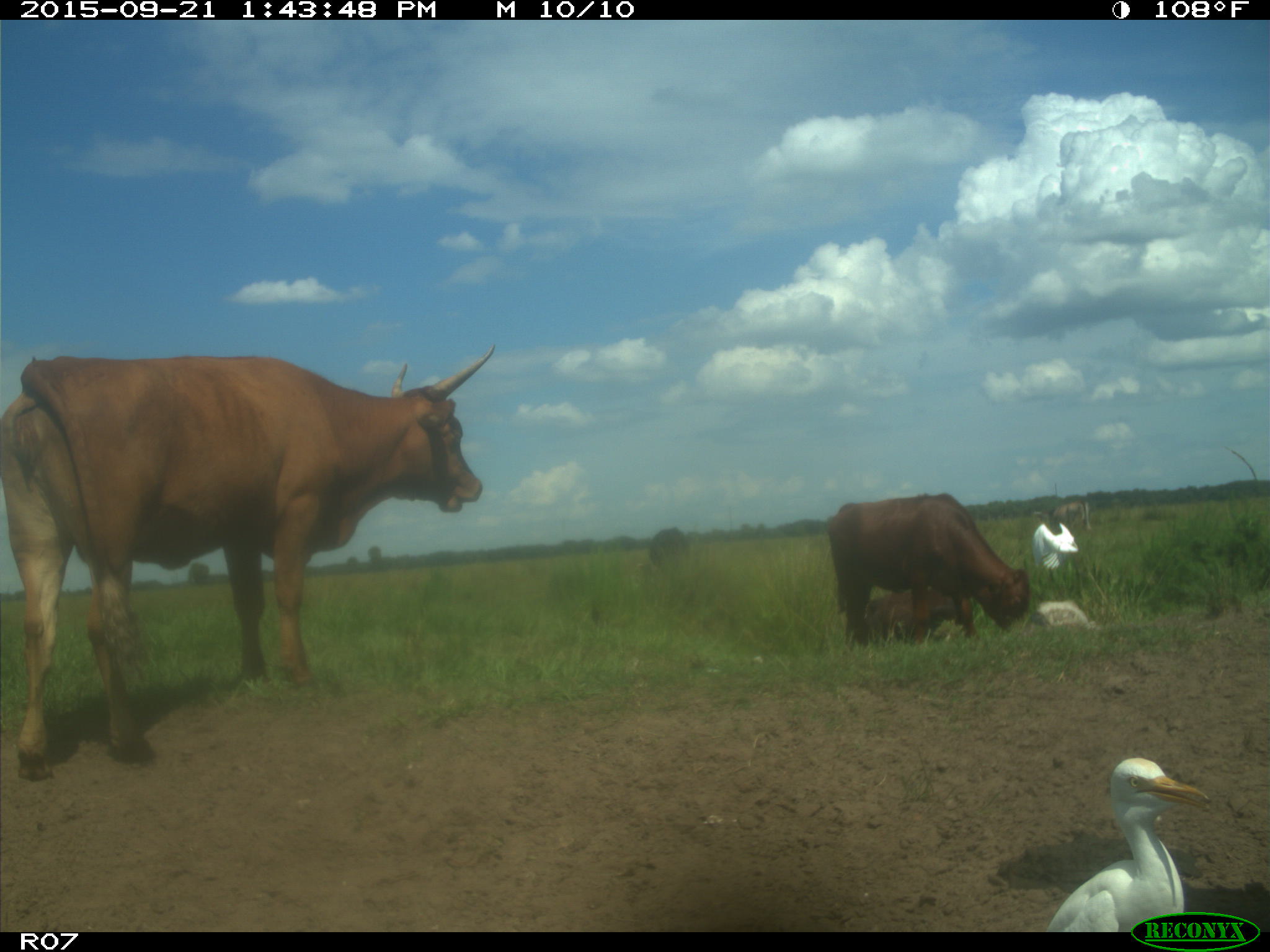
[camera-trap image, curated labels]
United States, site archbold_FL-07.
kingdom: Animalia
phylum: Chordata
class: Mammalia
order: Artiodactyla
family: Bovidae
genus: Bos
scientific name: Bos taurus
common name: domestic cow